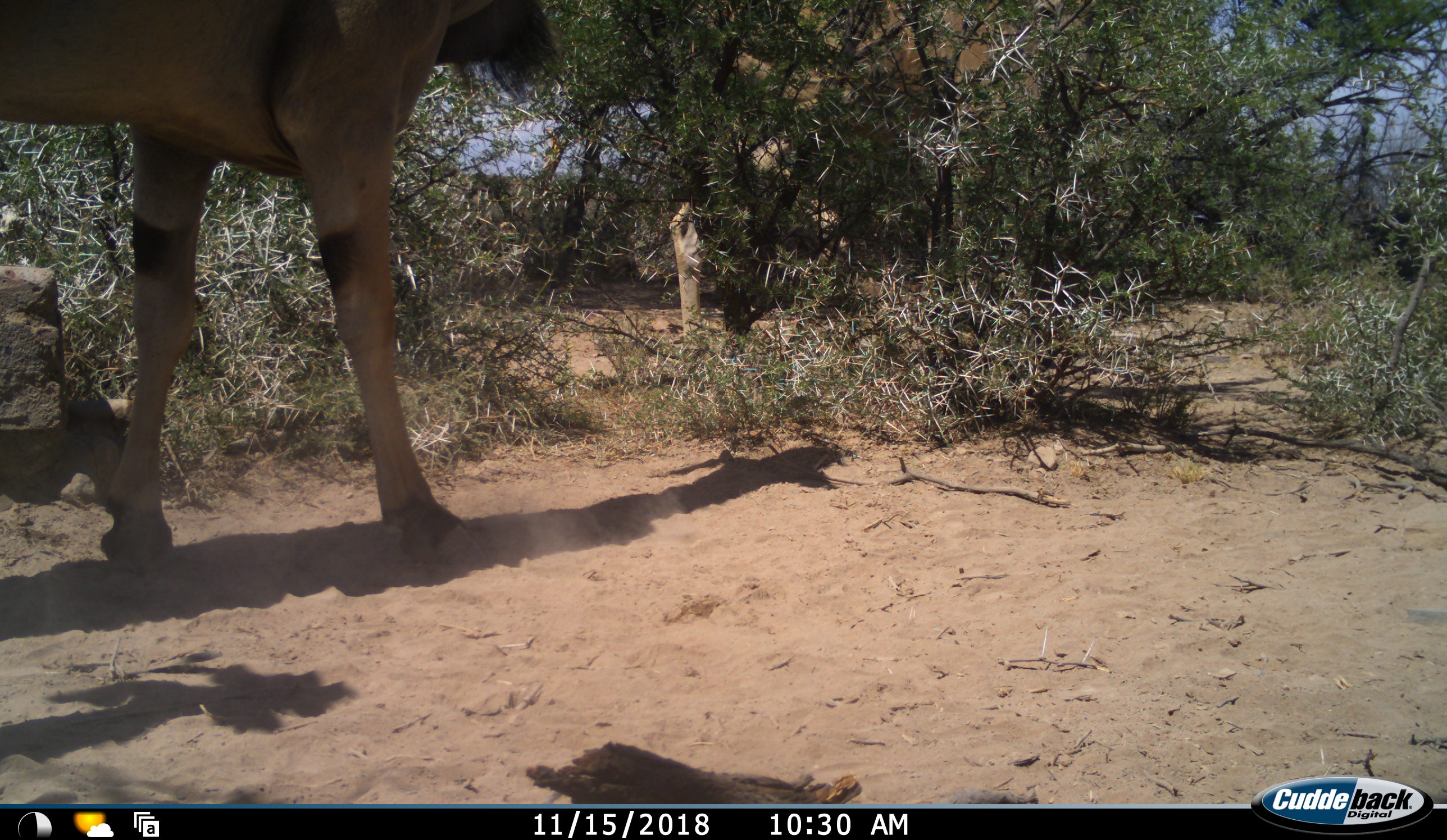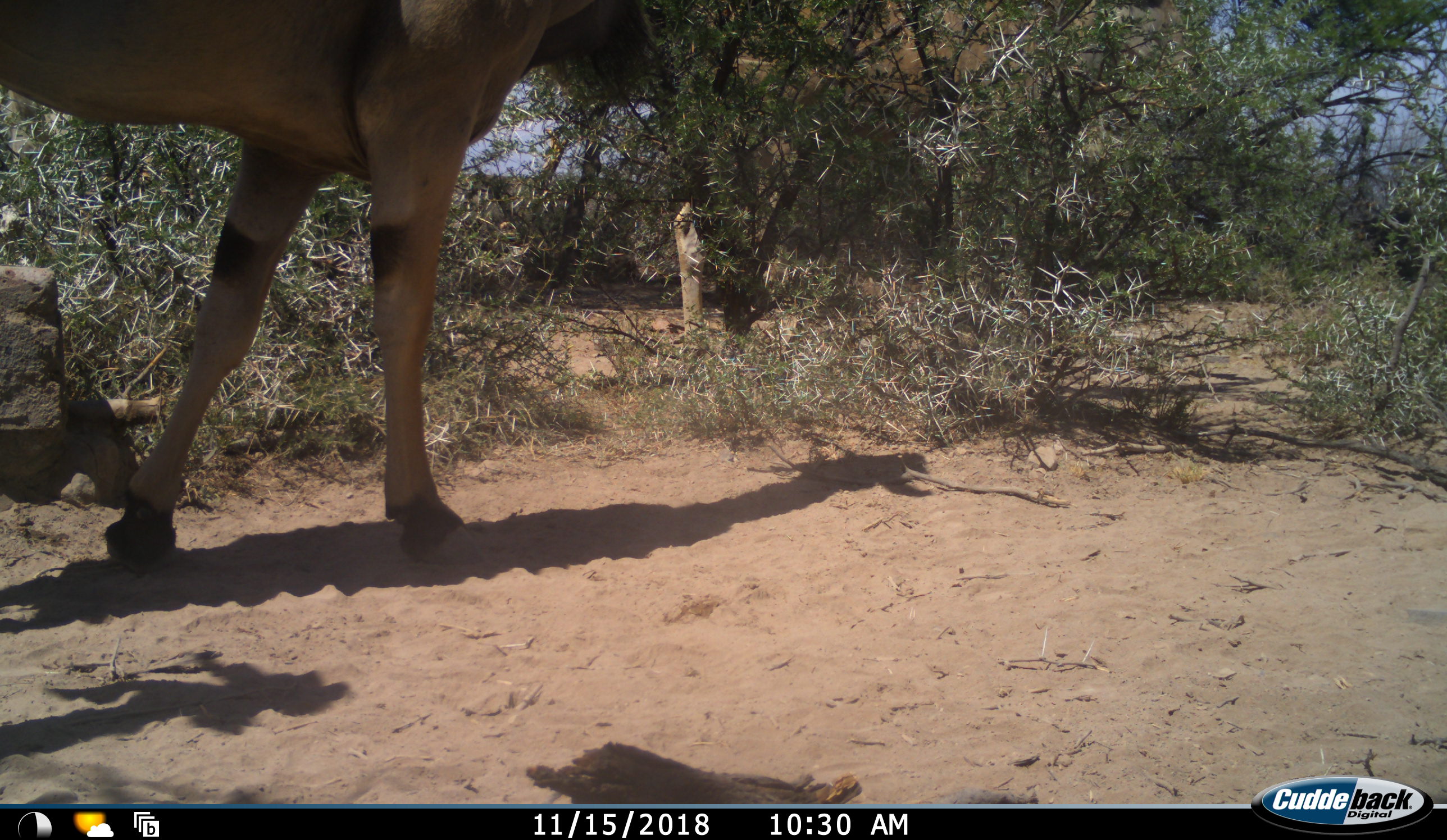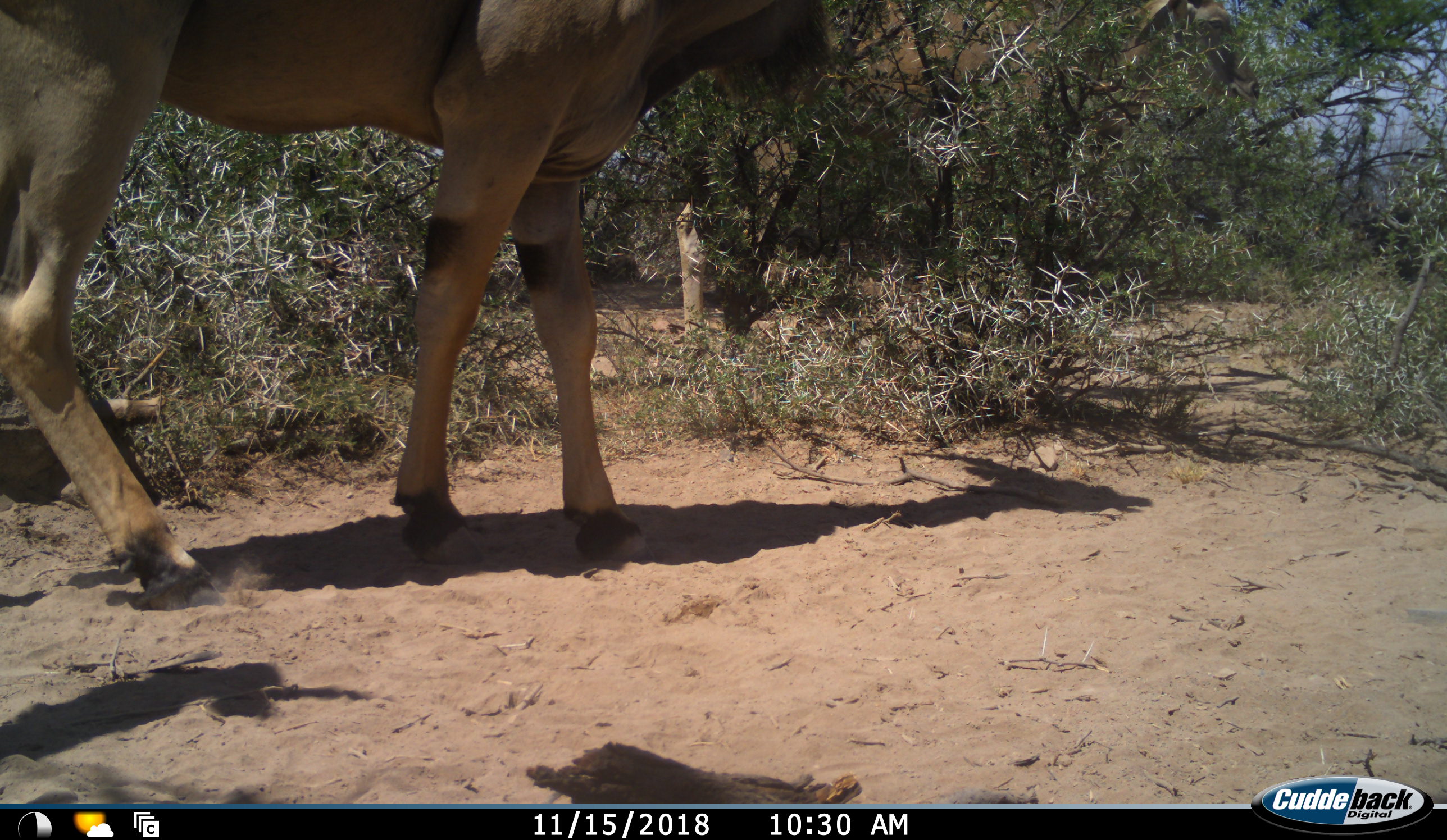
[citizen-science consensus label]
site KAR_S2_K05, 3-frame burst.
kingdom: Animalia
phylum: Chordata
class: Mammalia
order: Artiodactyla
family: Bovidae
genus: Tragelaphus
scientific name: Tragelaphus oryx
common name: eland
Eland (Tragelaphus oryx), count 2. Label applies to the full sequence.